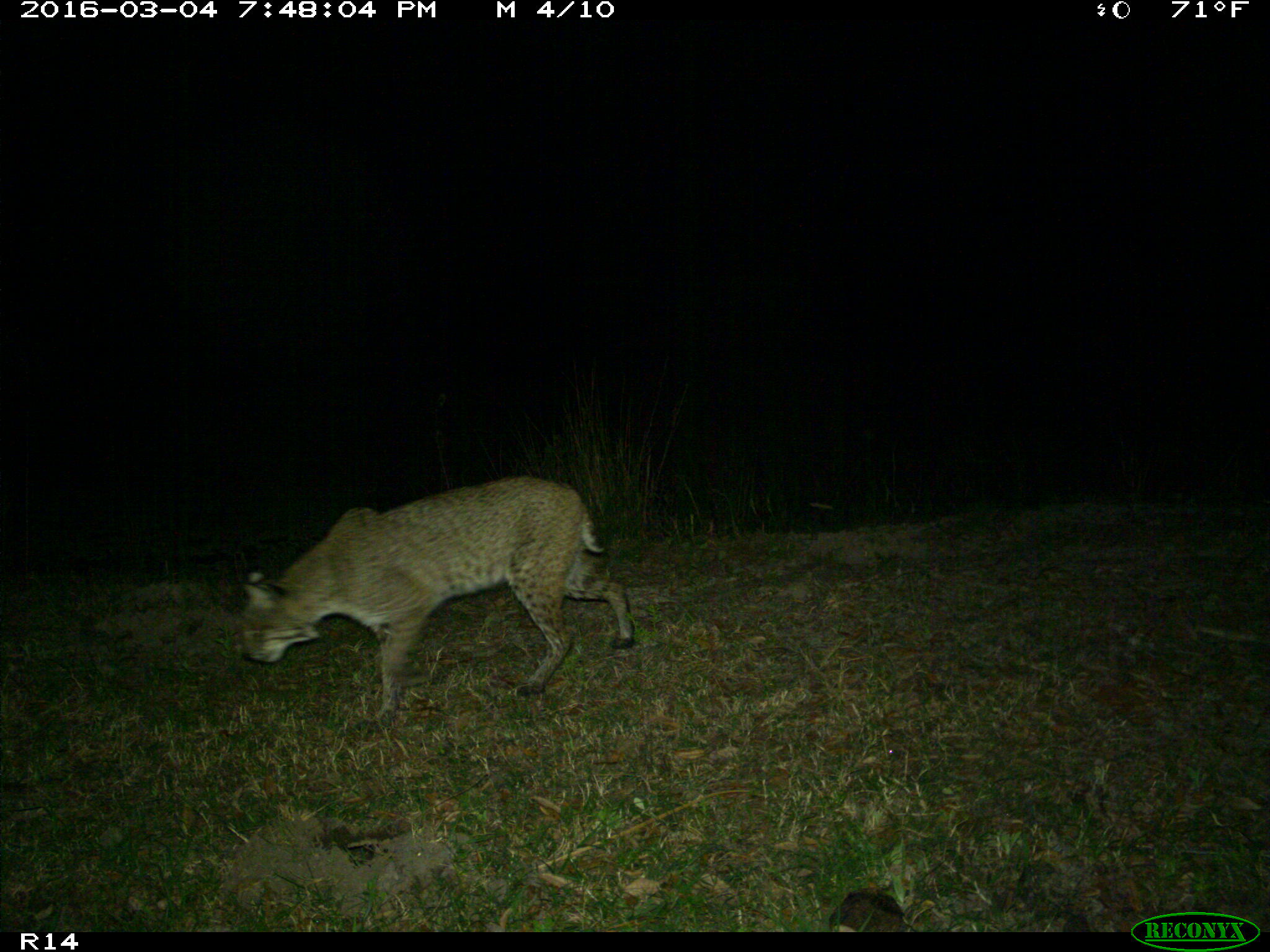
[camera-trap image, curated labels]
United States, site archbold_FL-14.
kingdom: Animalia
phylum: Chordata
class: Mammalia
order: Carnivora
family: Felidae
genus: Lynx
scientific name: Lynx rufus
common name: bobcat